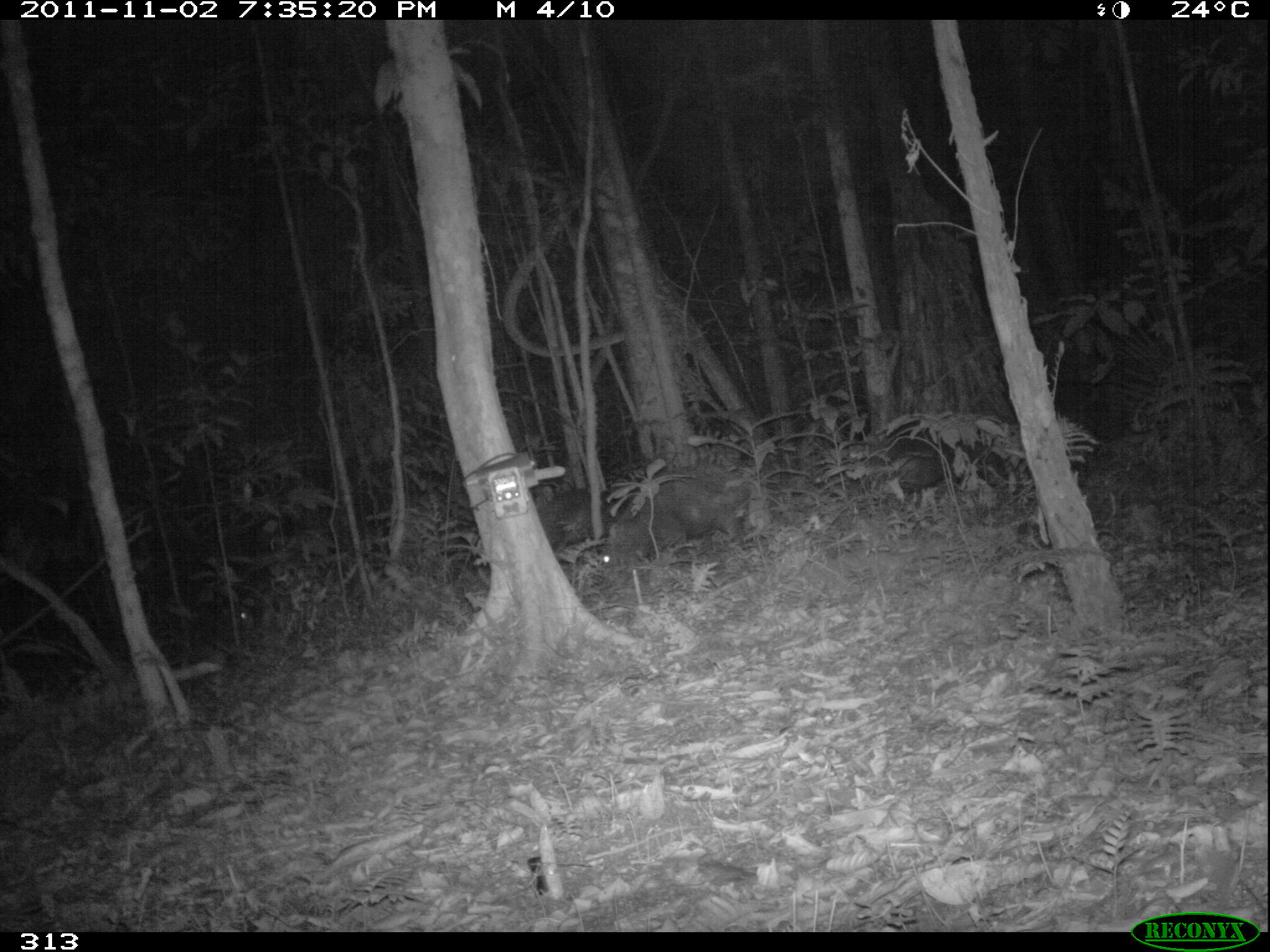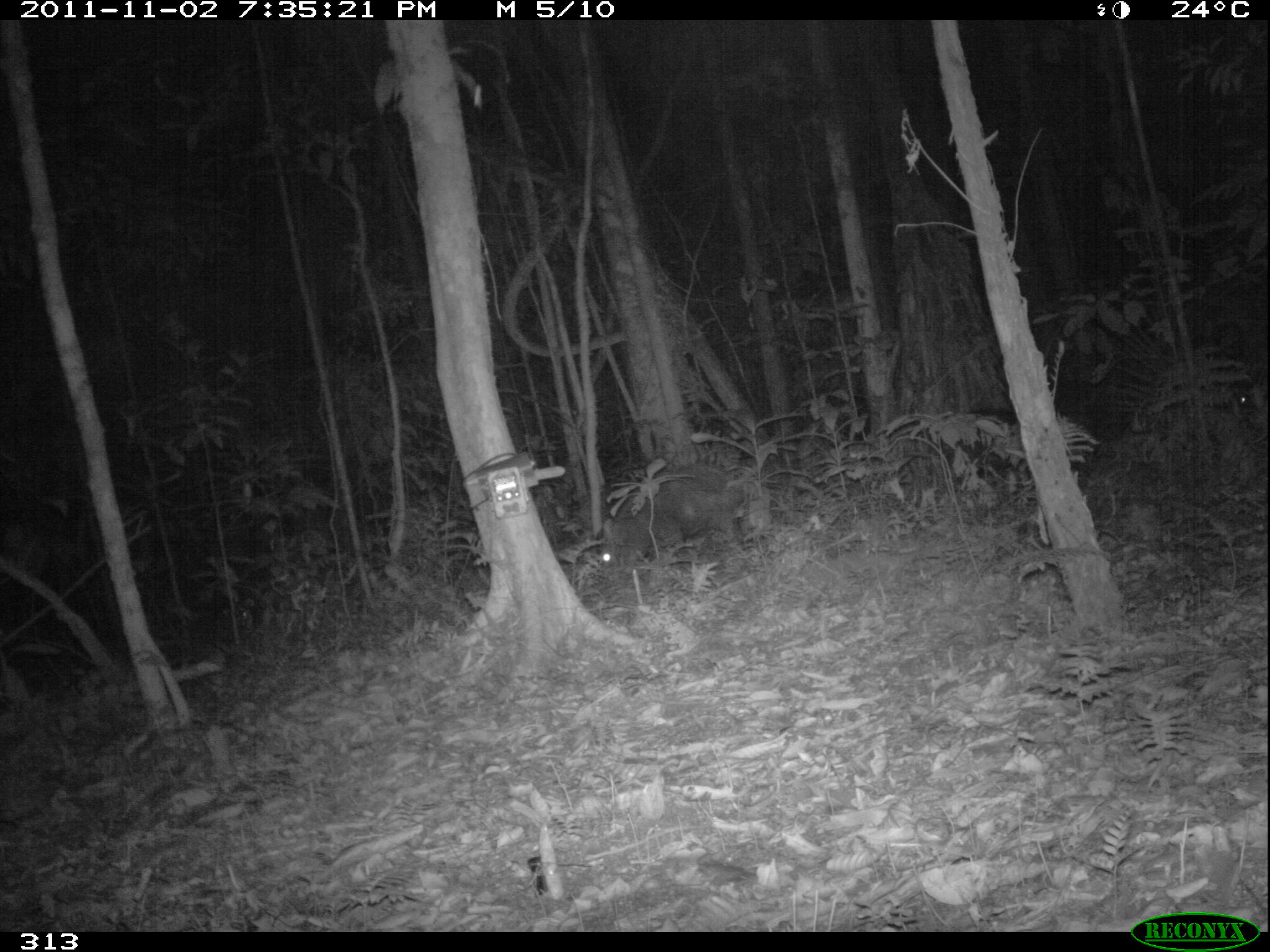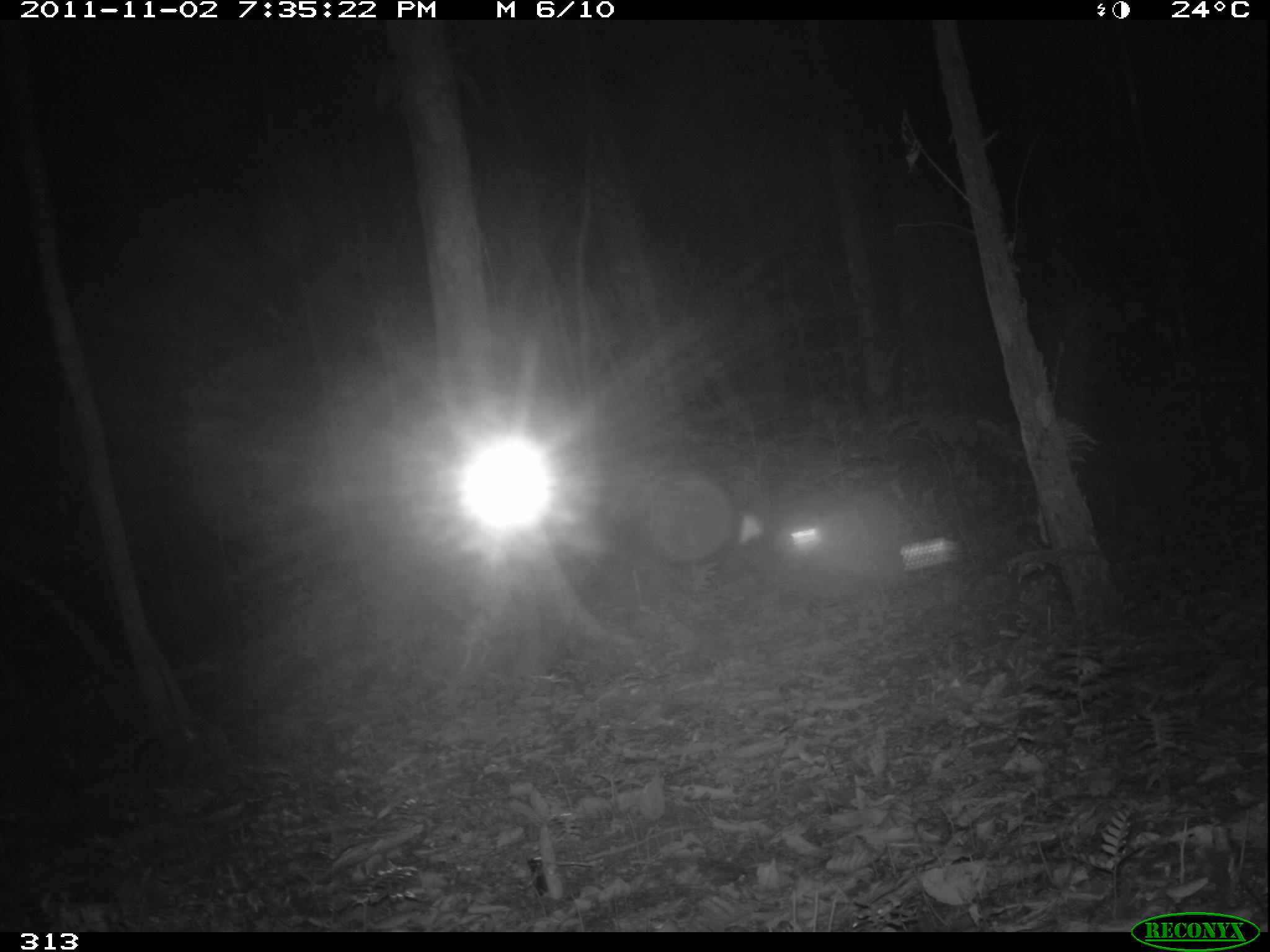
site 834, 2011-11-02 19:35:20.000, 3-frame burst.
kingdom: Animalia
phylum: Chordata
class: Mammalia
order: Artiodactyla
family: Tayassuidae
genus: Tayassu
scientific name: Tayassu pecari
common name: white-lipped peccary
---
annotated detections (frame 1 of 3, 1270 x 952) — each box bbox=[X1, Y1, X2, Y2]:
tayassu pecari: bbox=[598, 461, 753, 592]; bbox=[870, 426, 1008, 496]; bbox=[535, 486, 631, 553]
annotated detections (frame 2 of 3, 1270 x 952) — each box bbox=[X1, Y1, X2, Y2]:
tayassu pecari: bbox=[600, 466, 748, 567]